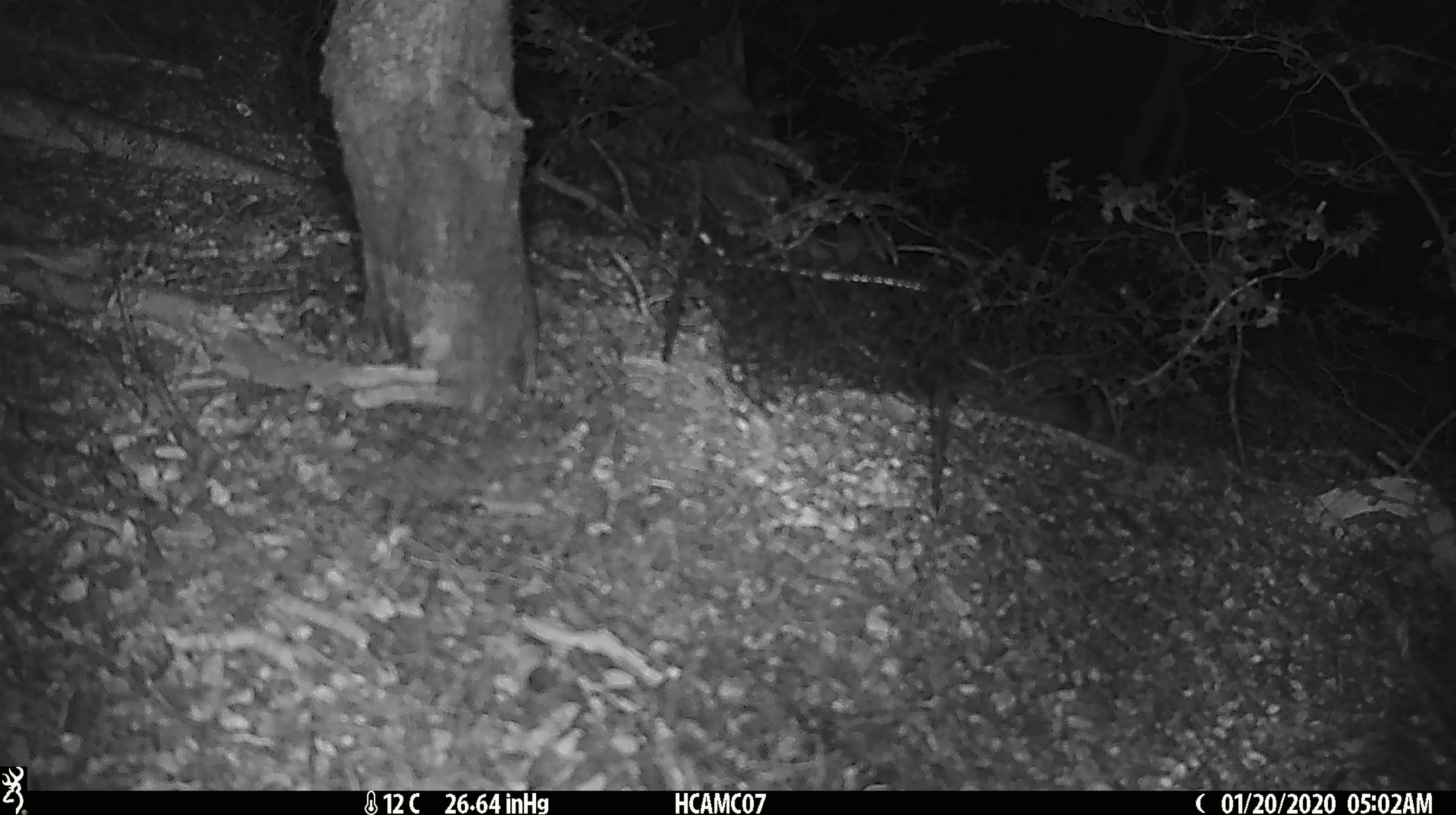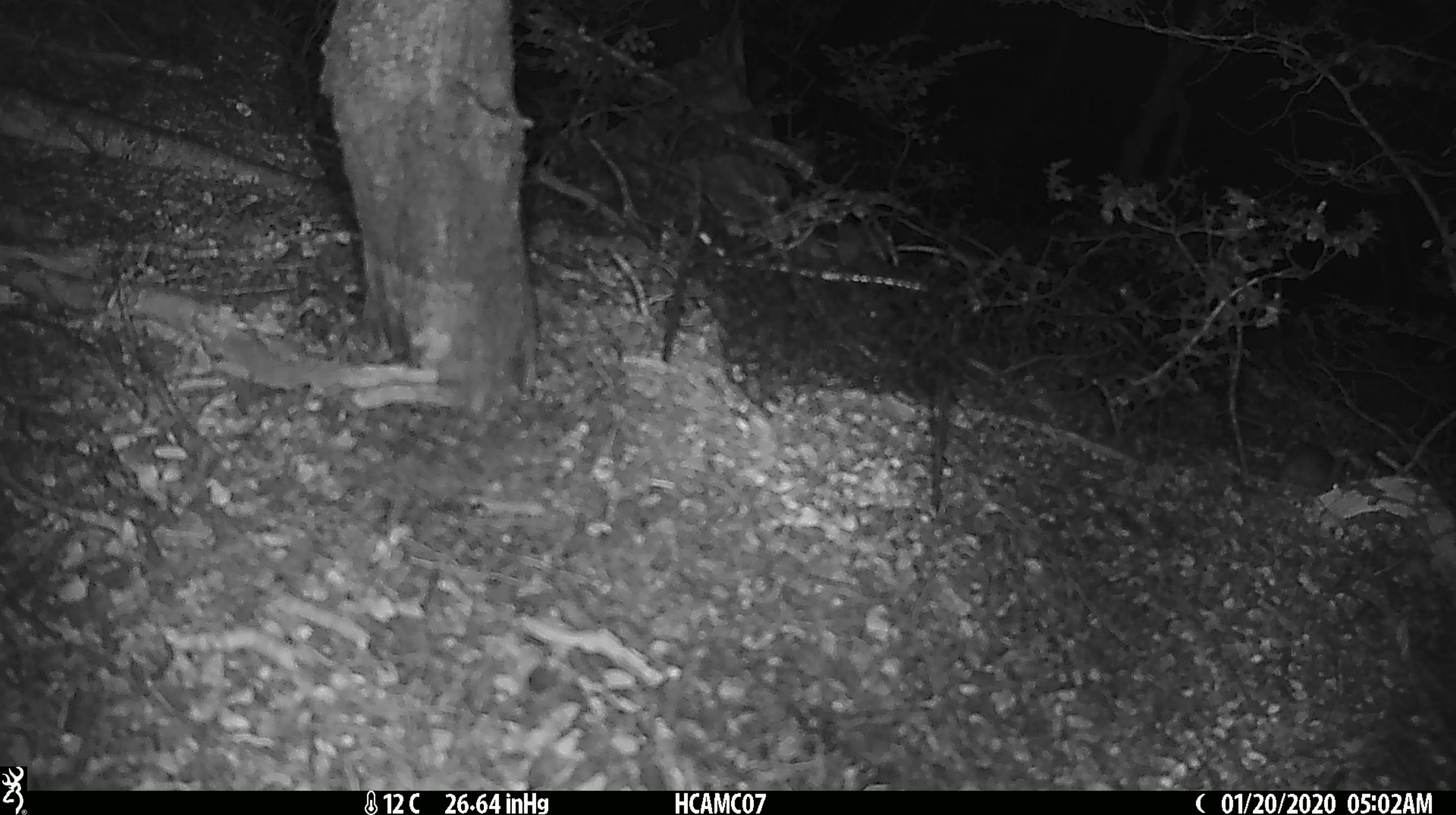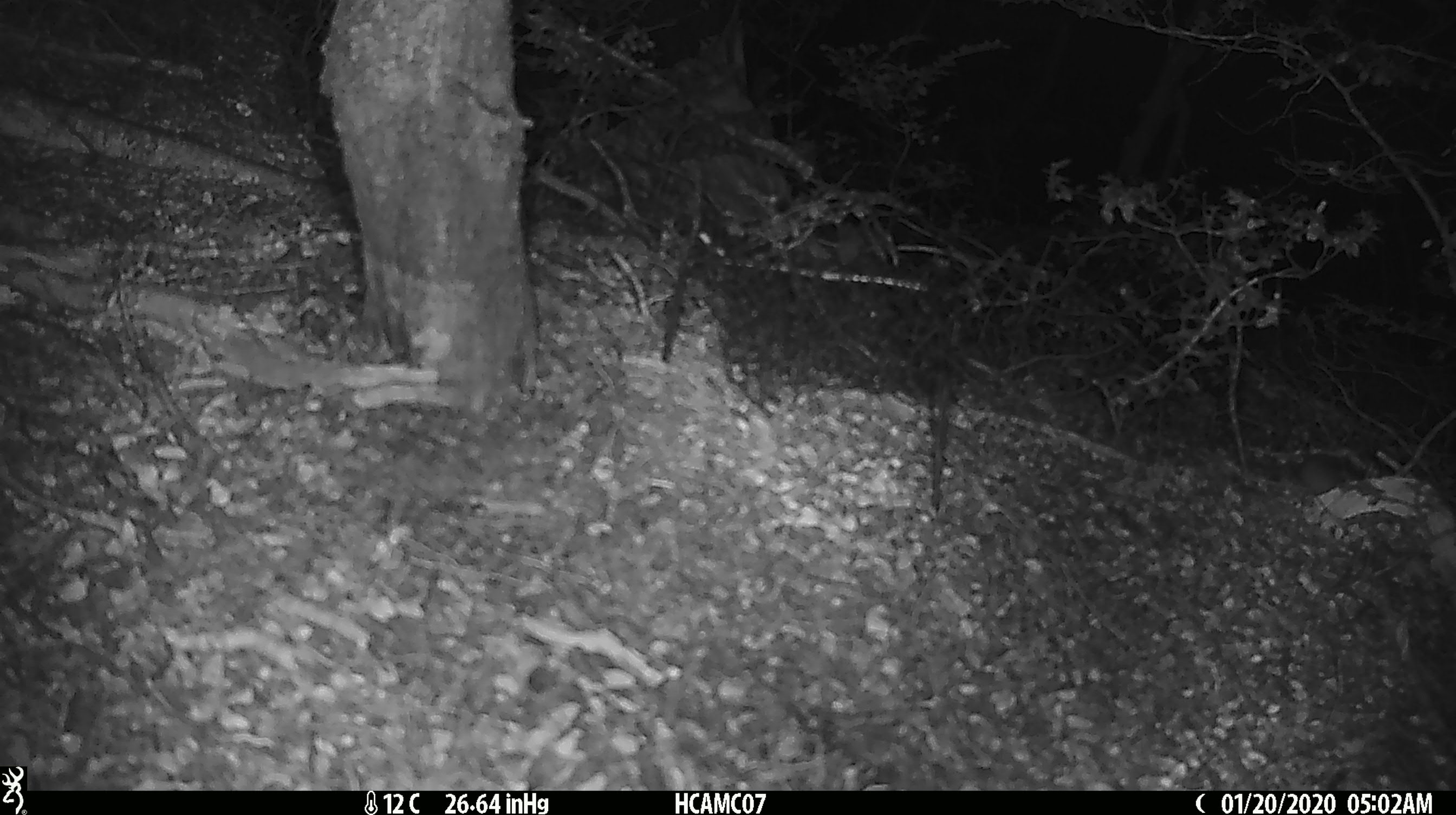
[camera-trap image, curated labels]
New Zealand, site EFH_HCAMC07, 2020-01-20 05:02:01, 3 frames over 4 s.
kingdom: Animalia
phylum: Chordata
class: Mammalia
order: Rodentia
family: Muridae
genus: Mus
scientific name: Mus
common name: mouse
Mouse (Mus).